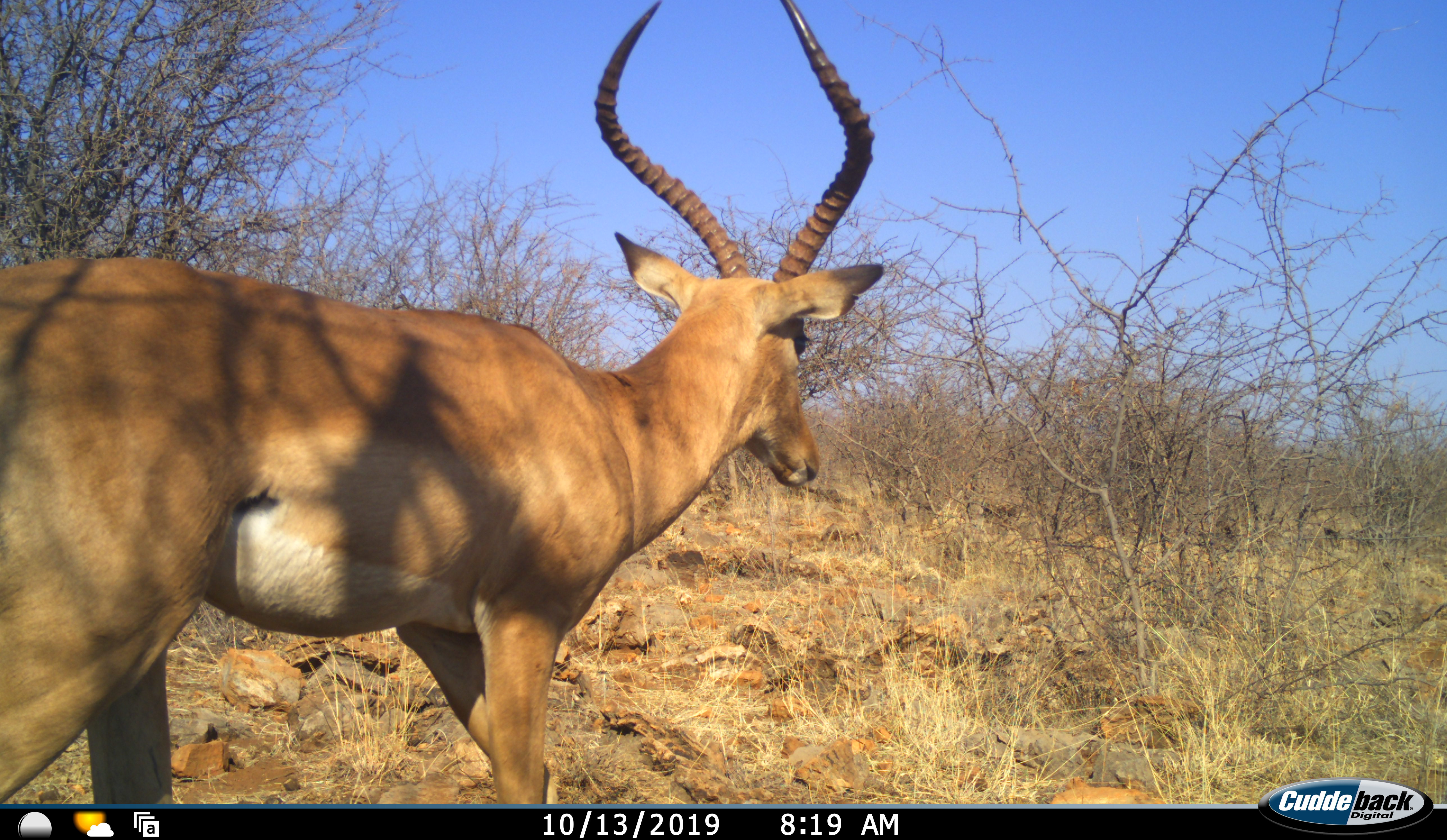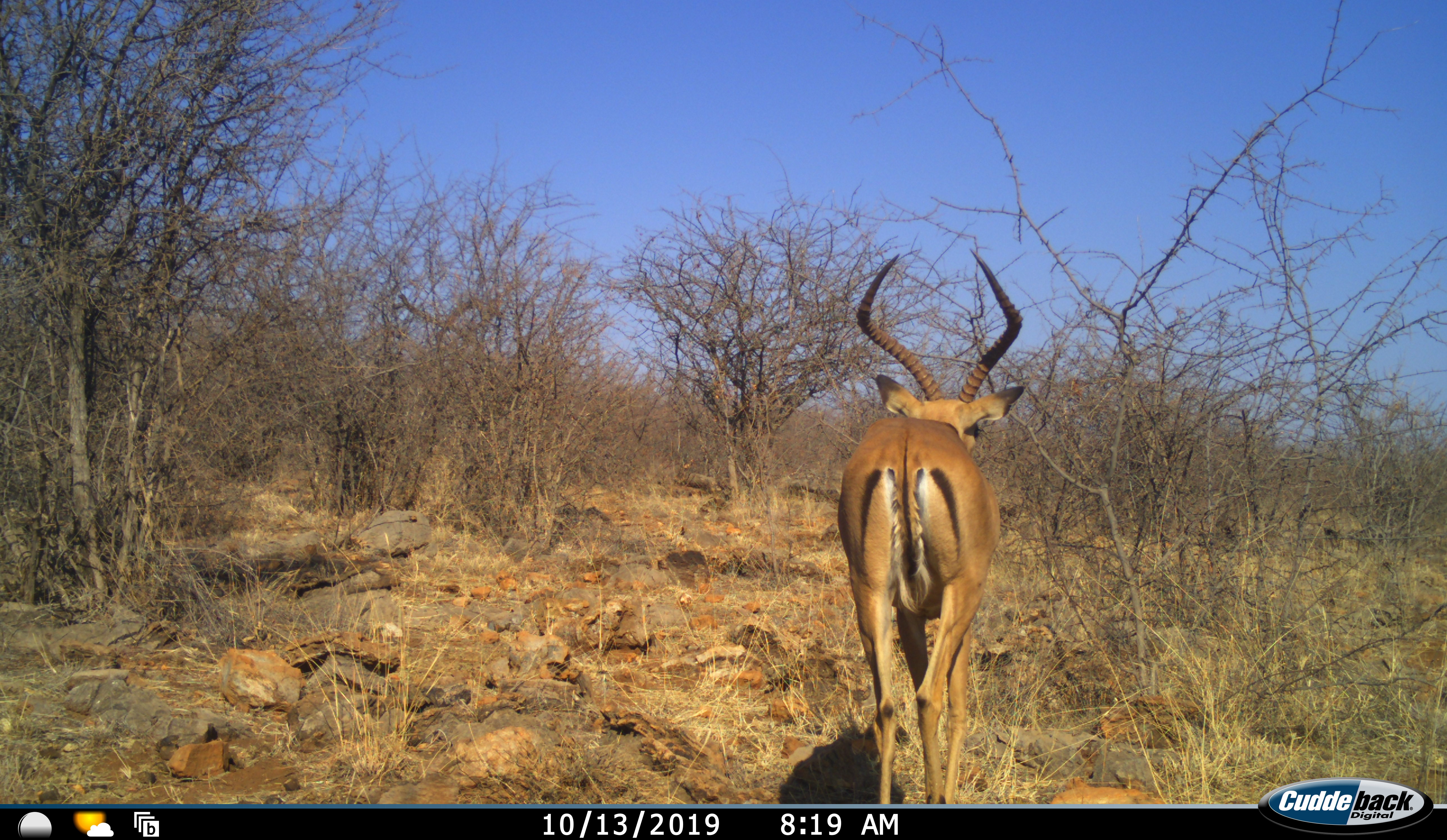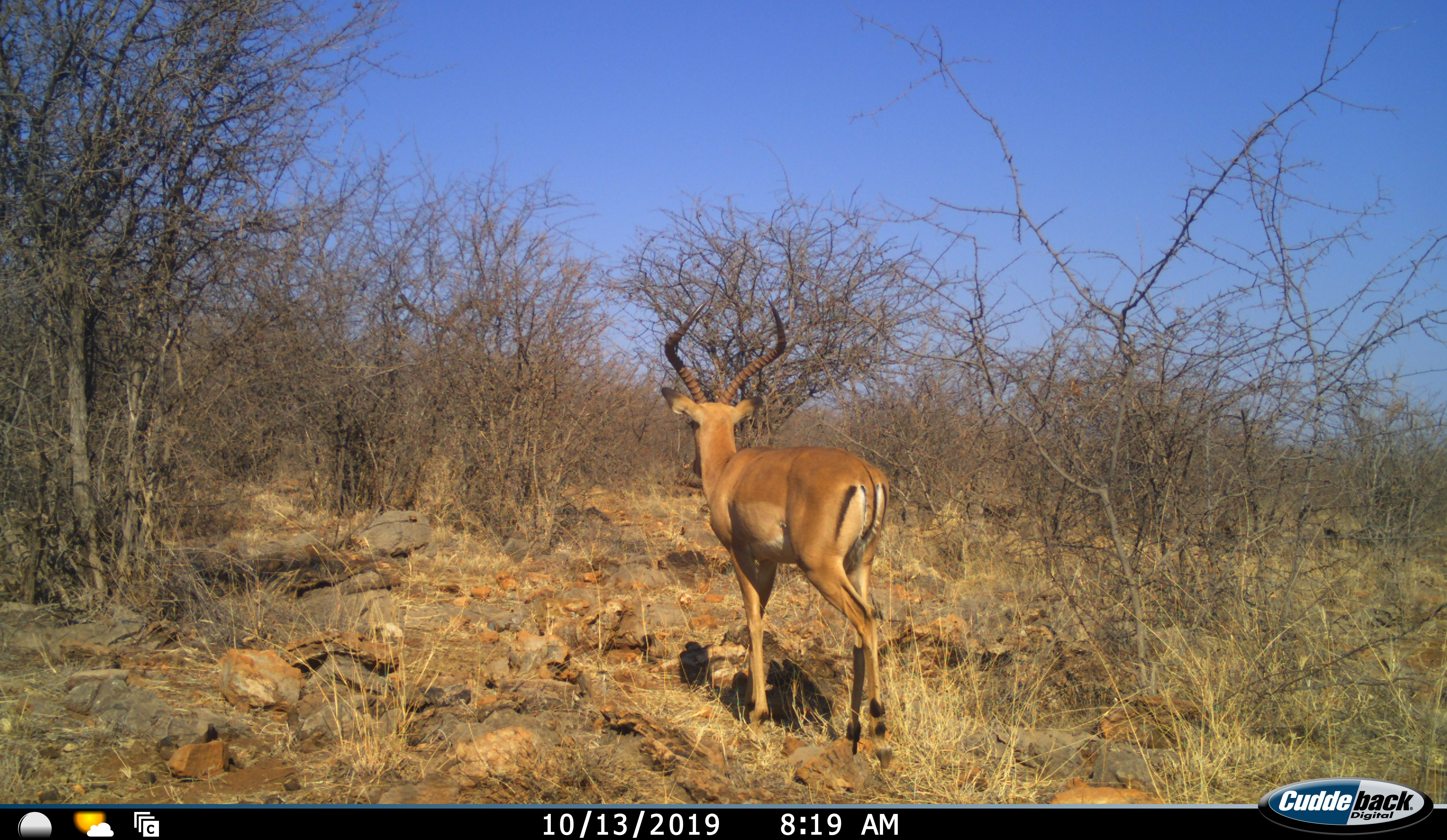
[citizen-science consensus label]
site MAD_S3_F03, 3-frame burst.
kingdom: Animalia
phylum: Chordata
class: Mammalia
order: Artiodactyla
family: Bovidae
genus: Aepyceros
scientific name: Aepyceros melampus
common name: impala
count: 1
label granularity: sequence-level